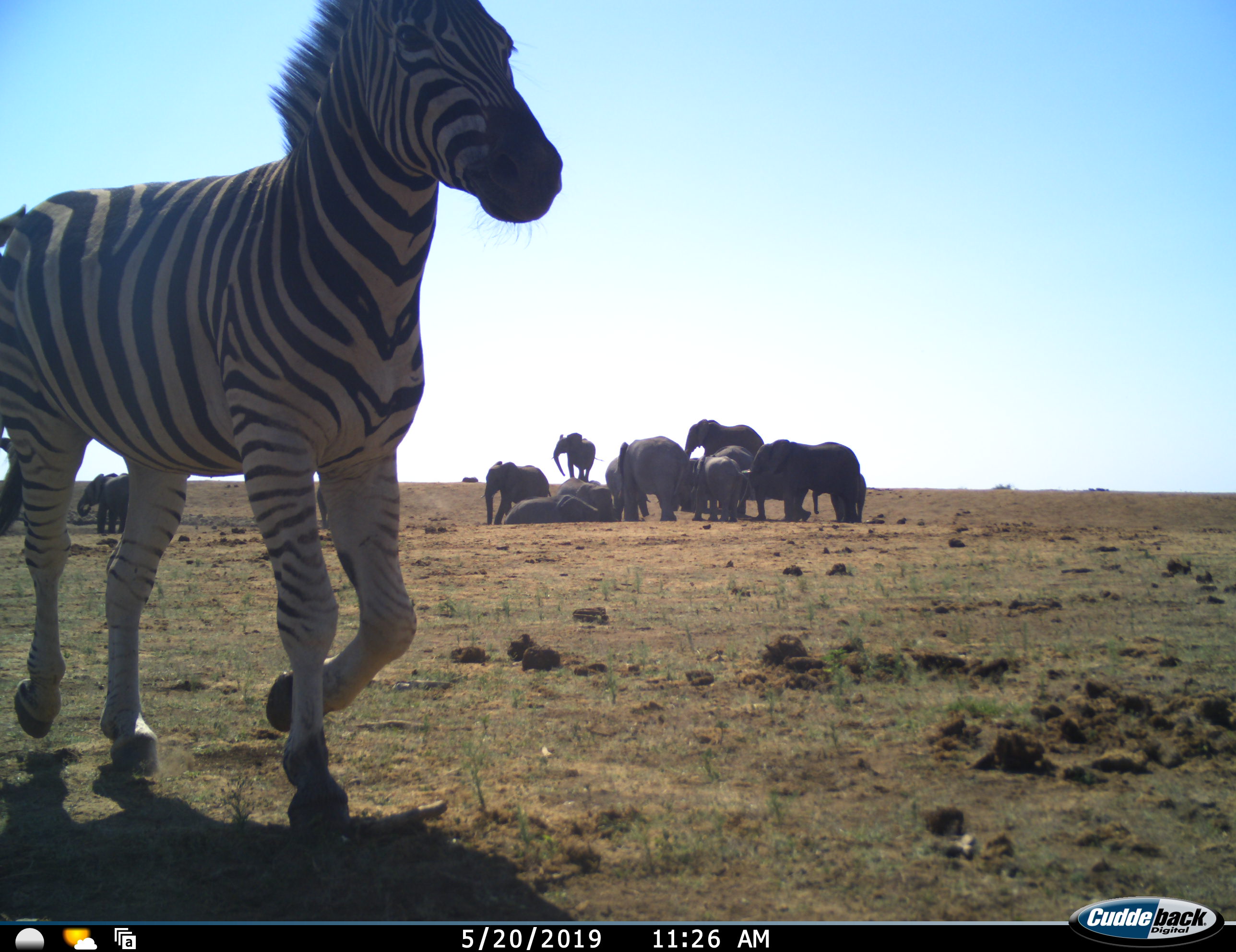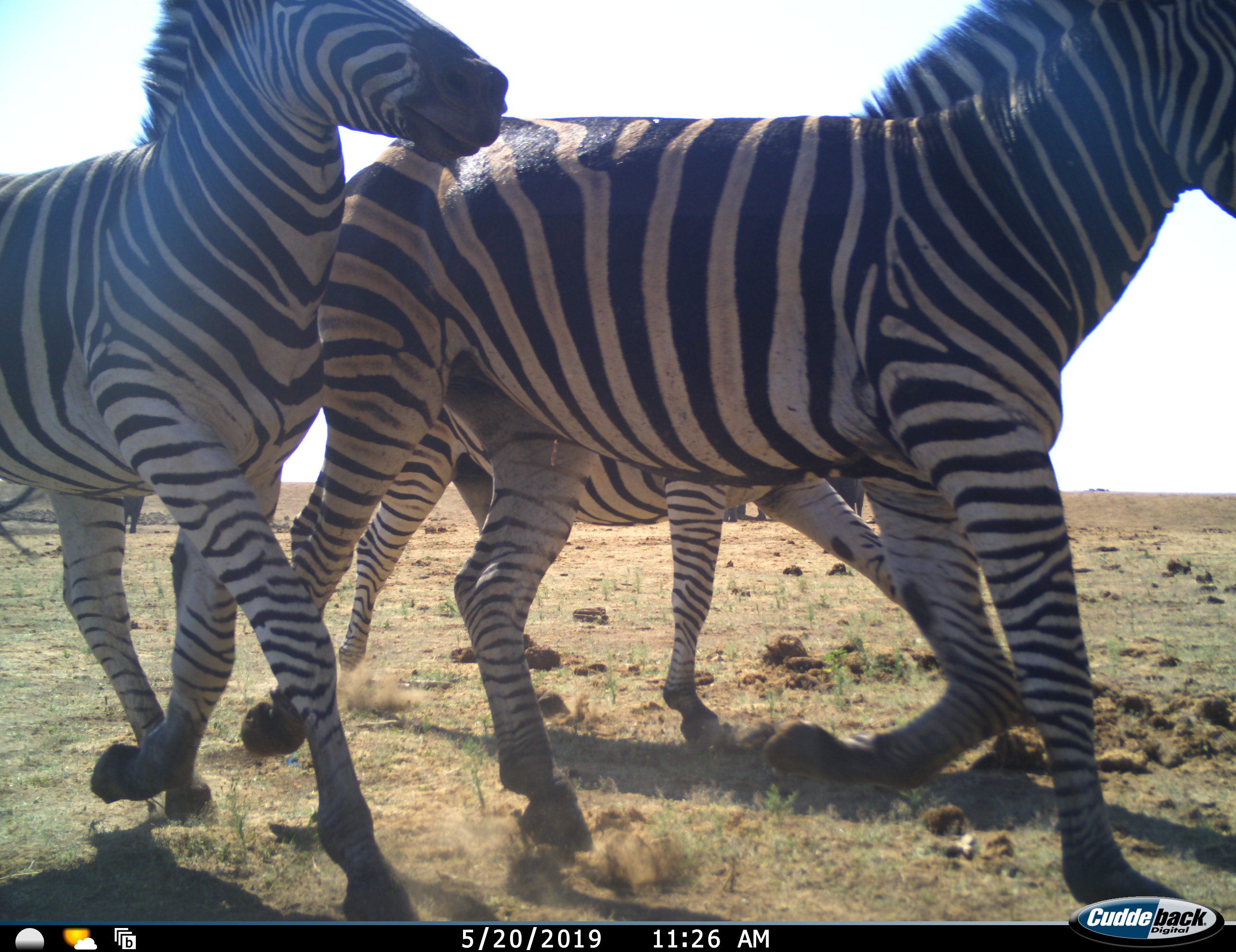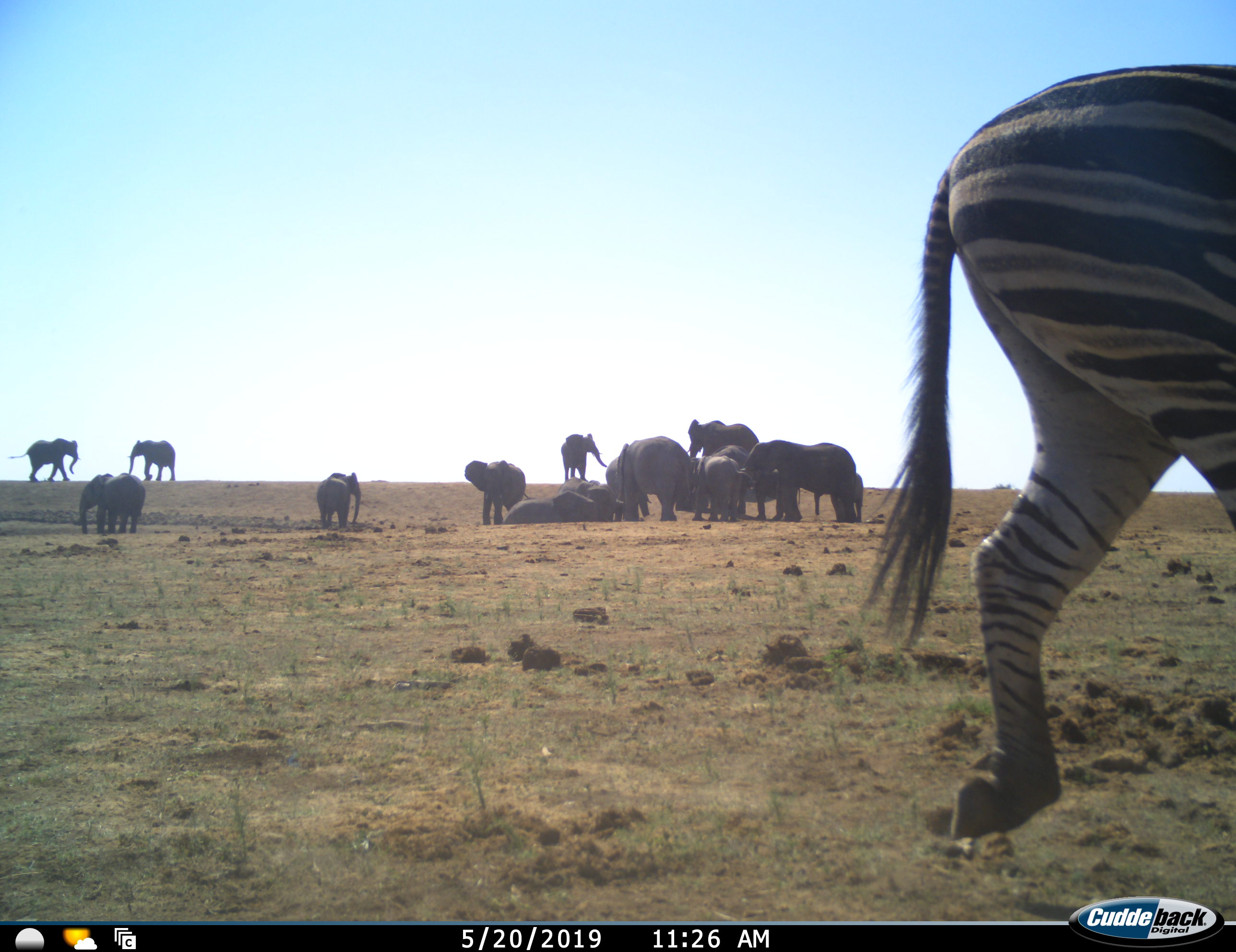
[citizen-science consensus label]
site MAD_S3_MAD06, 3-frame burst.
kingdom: Animalia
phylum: Chordata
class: Mammalia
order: Proboscidea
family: Elephantidae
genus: Loxodonta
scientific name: Loxodonta africana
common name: african bush elephant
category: elephant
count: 11-50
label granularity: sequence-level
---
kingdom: Animalia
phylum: Chordata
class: Mammalia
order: Perissodactyla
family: Equidae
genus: Equus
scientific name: Equus quagga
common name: plains zebra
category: zebraplains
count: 3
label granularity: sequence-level